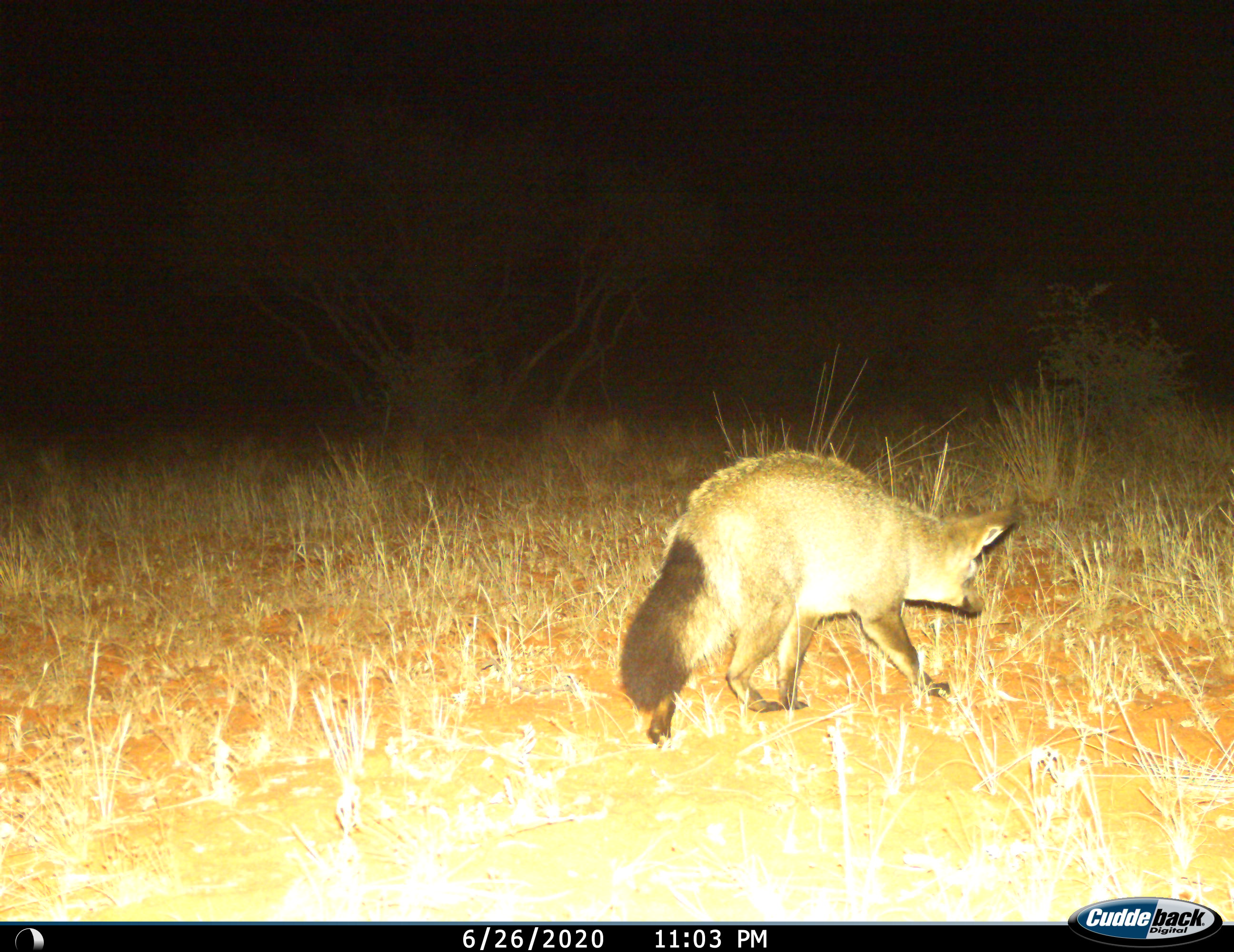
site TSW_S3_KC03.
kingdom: Animalia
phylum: Chordata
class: Mammalia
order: Carnivora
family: Canidae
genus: Otocyon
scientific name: Otocyon megalotis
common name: bat-eared fox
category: foxbateared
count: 1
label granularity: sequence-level